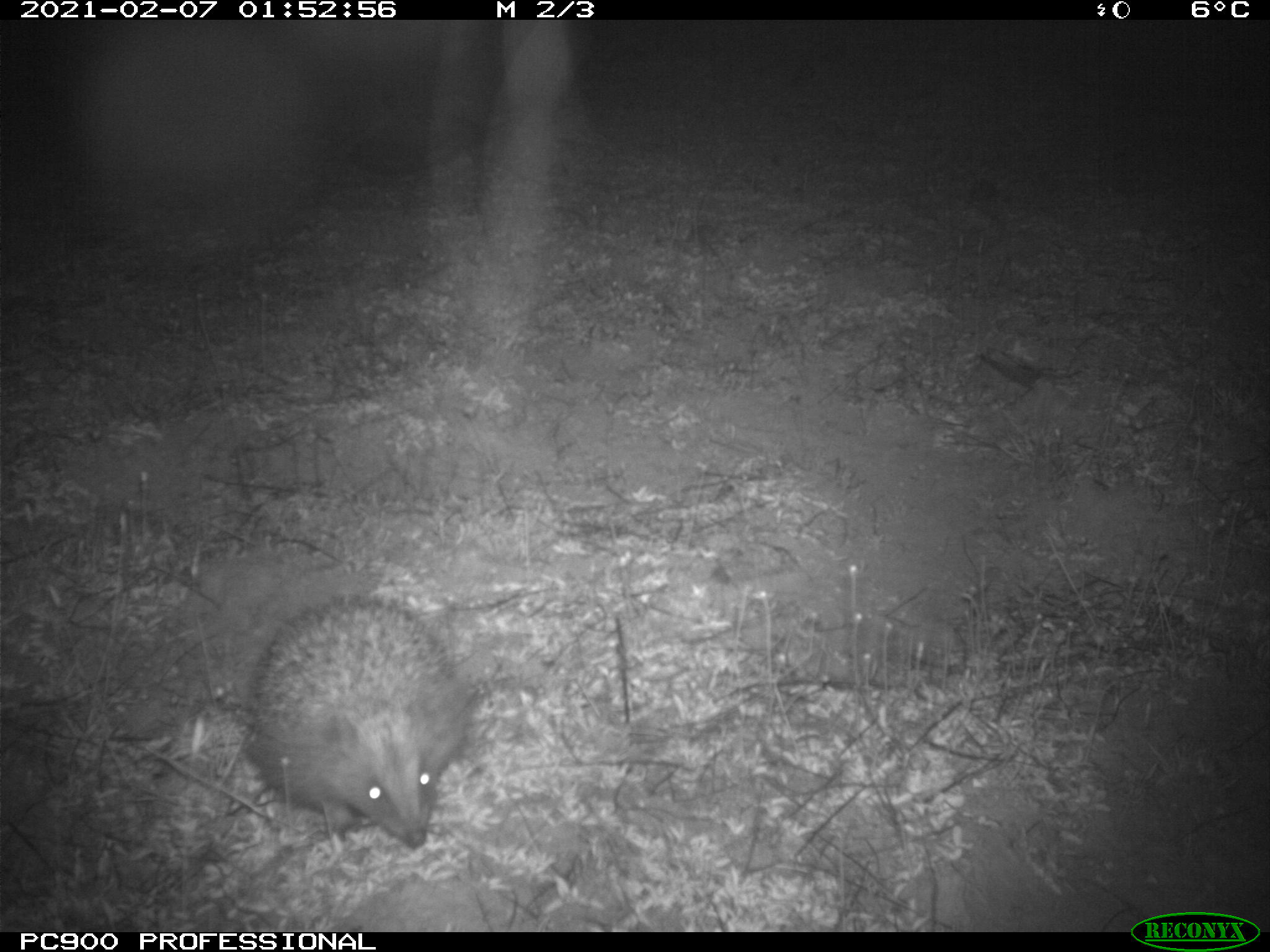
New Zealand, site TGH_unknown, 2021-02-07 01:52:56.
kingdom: Animalia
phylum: Chordata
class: Mammalia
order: Eulipotyphla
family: Erinaceidae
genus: Erinaceus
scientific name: Erinaceus europaeus europaeus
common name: european hedgehog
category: hedgehog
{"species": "hedgehog (european hedgehog) (Erinaceus europaeus europaeus)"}